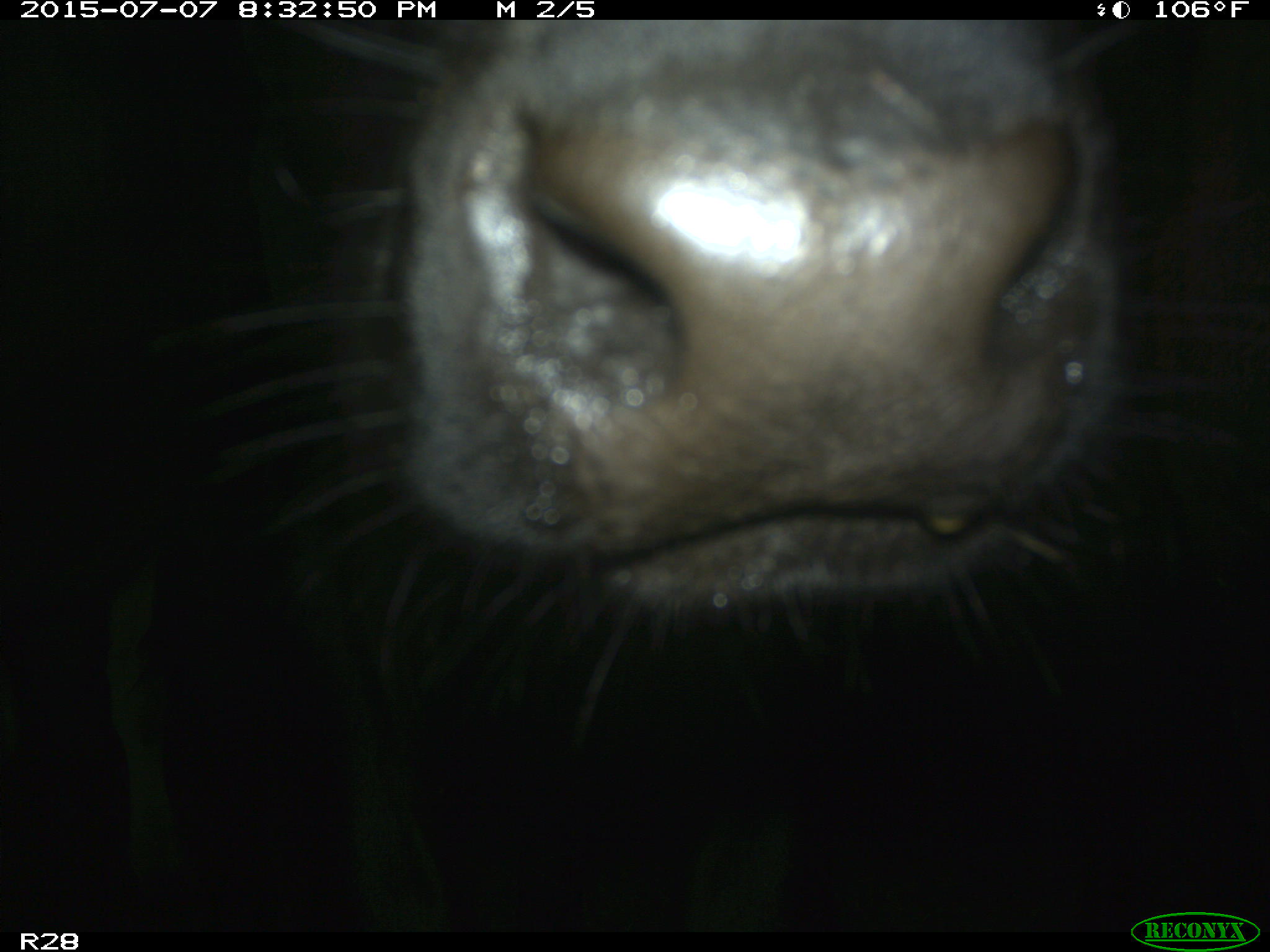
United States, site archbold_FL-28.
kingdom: Animalia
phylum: Chordata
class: Mammalia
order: Artiodactyla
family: Bovidae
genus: Bos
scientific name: Bos taurus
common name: domestic cow